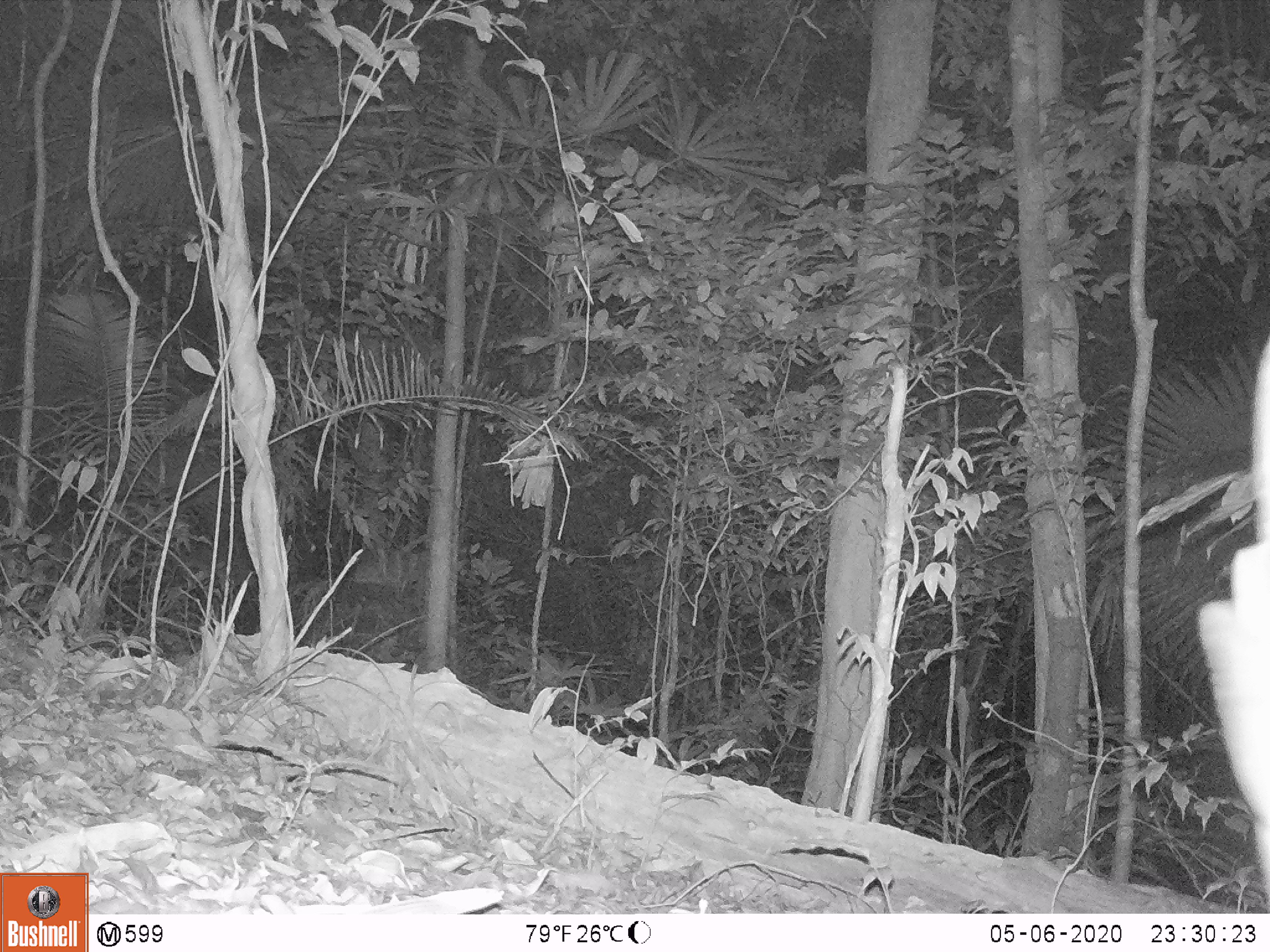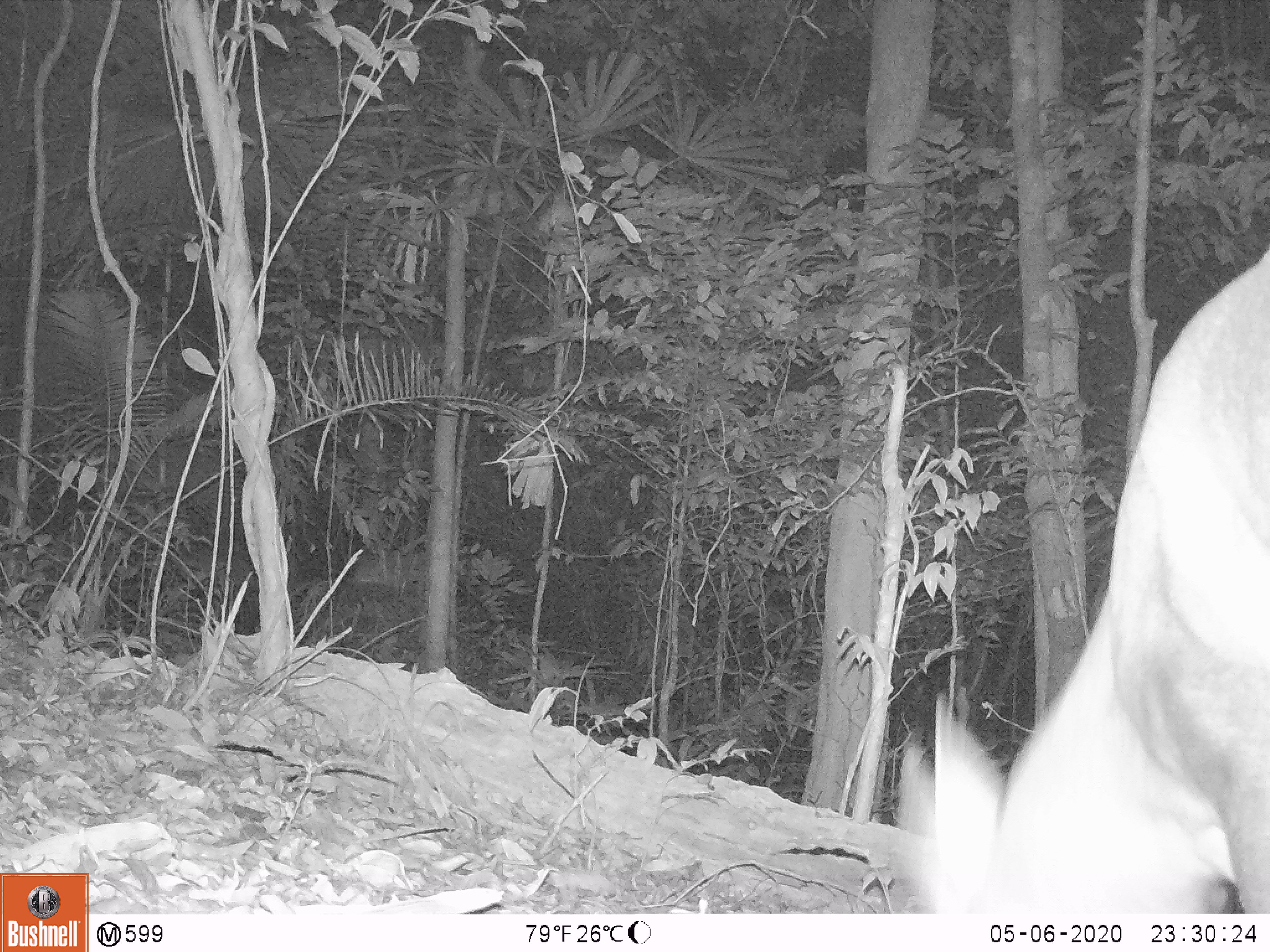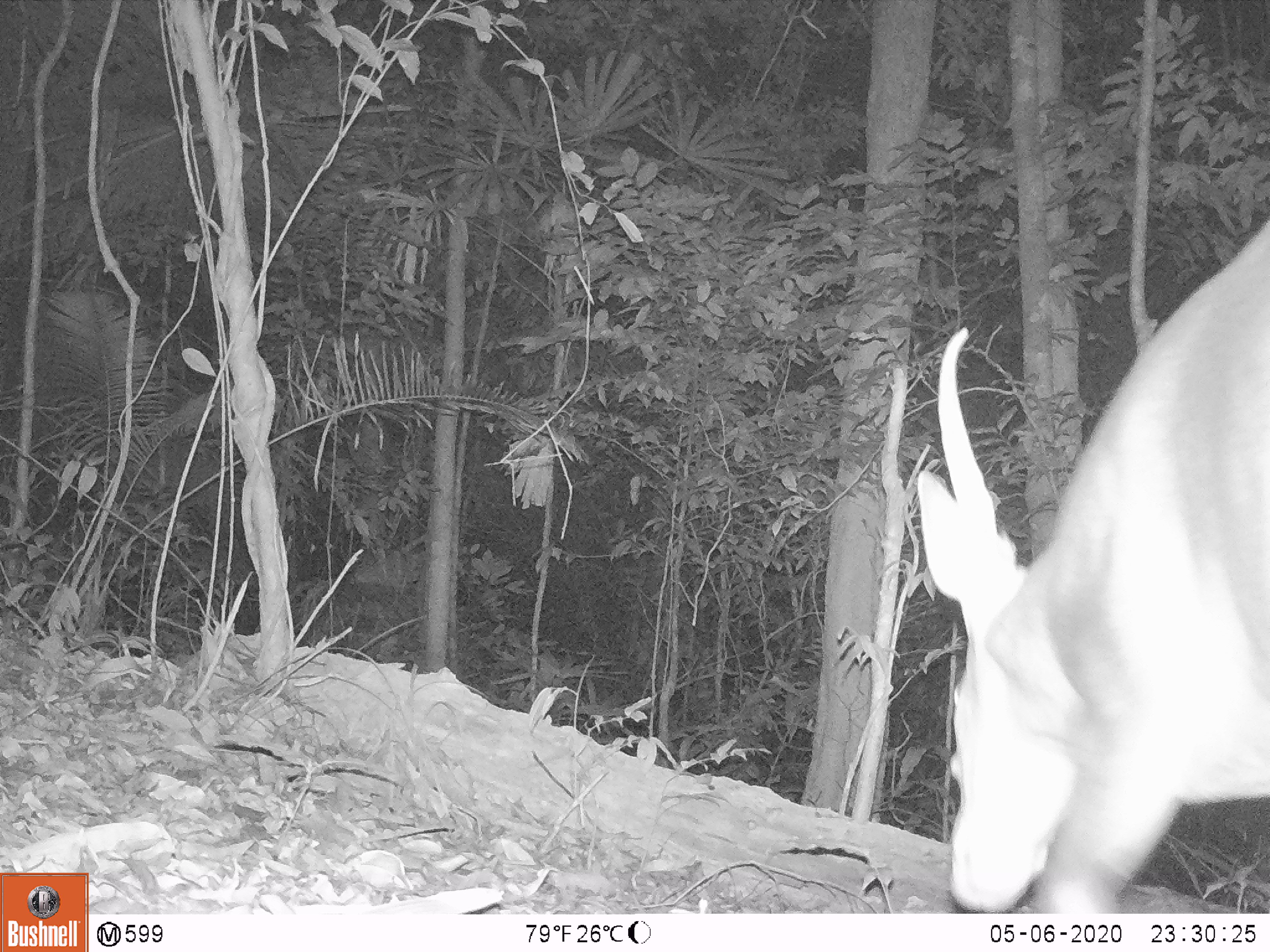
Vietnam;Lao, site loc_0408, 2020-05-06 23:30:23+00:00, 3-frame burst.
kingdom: Animalia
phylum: Chordata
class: Mammalia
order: Artiodactyla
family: Cervidae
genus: Muntiacus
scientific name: Muntiacus vuquangensis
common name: large-antlered muntjac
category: large antlered muntjac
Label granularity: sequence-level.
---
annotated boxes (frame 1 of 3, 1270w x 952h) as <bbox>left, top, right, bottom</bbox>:
large antlered muntjac: <bbox>1196, 330, 1270, 913</bbox>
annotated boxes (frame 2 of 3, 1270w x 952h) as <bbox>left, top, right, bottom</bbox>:
large antlered muntjac: <bbox>895, 244, 1269, 911</bbox>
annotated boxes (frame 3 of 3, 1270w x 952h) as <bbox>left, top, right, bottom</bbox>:
large antlered muntjac: <bbox>912, 215, 1269, 911</bbox>